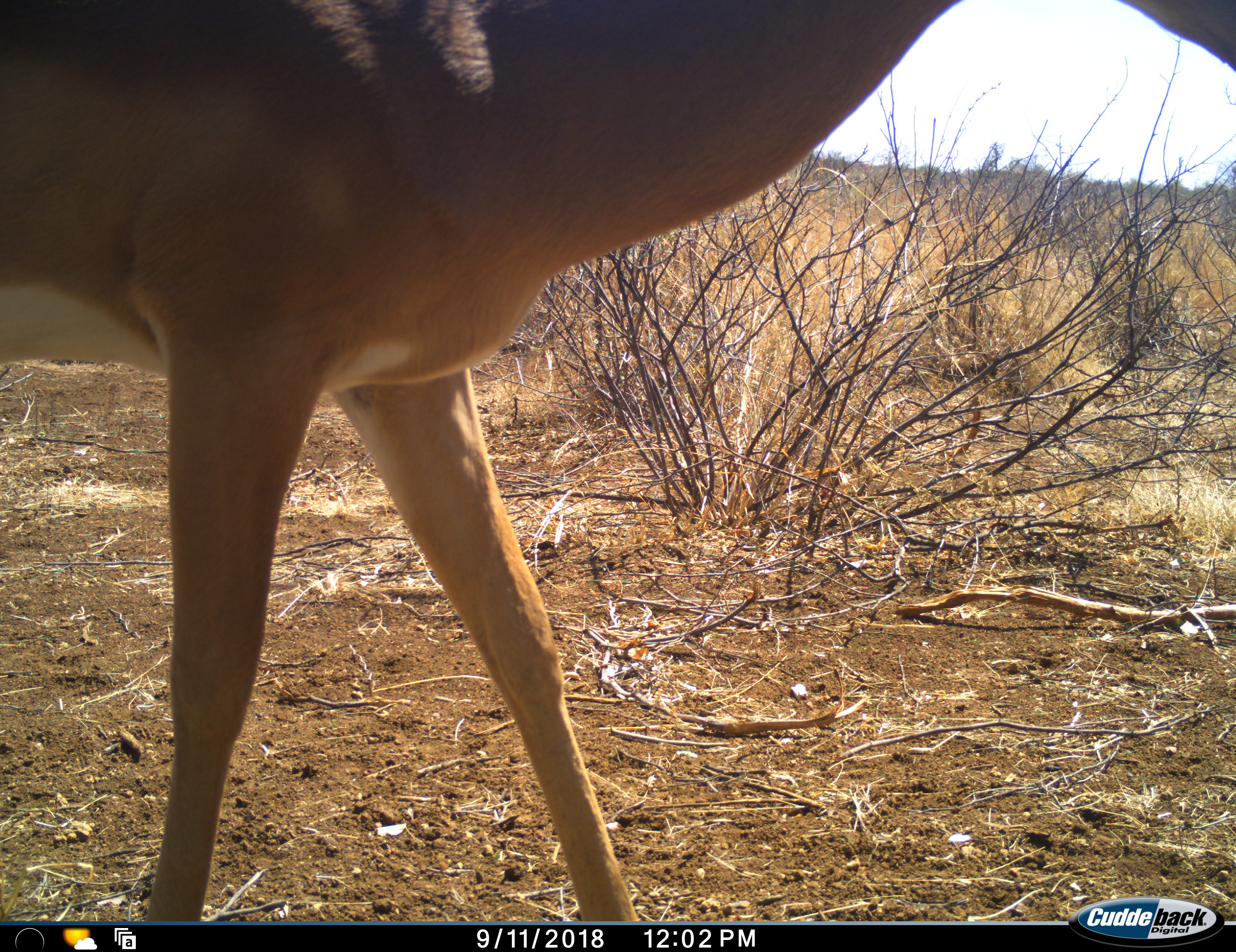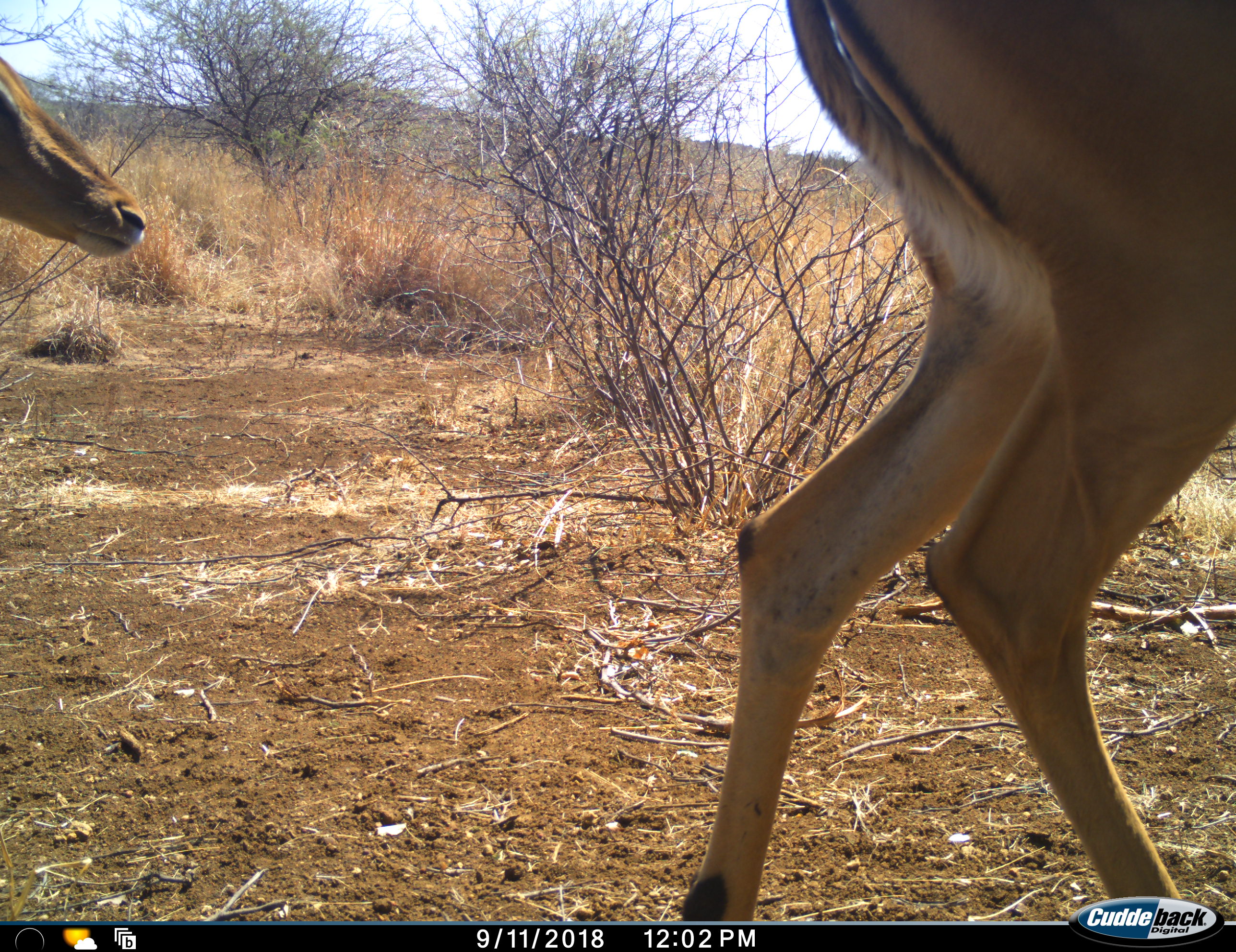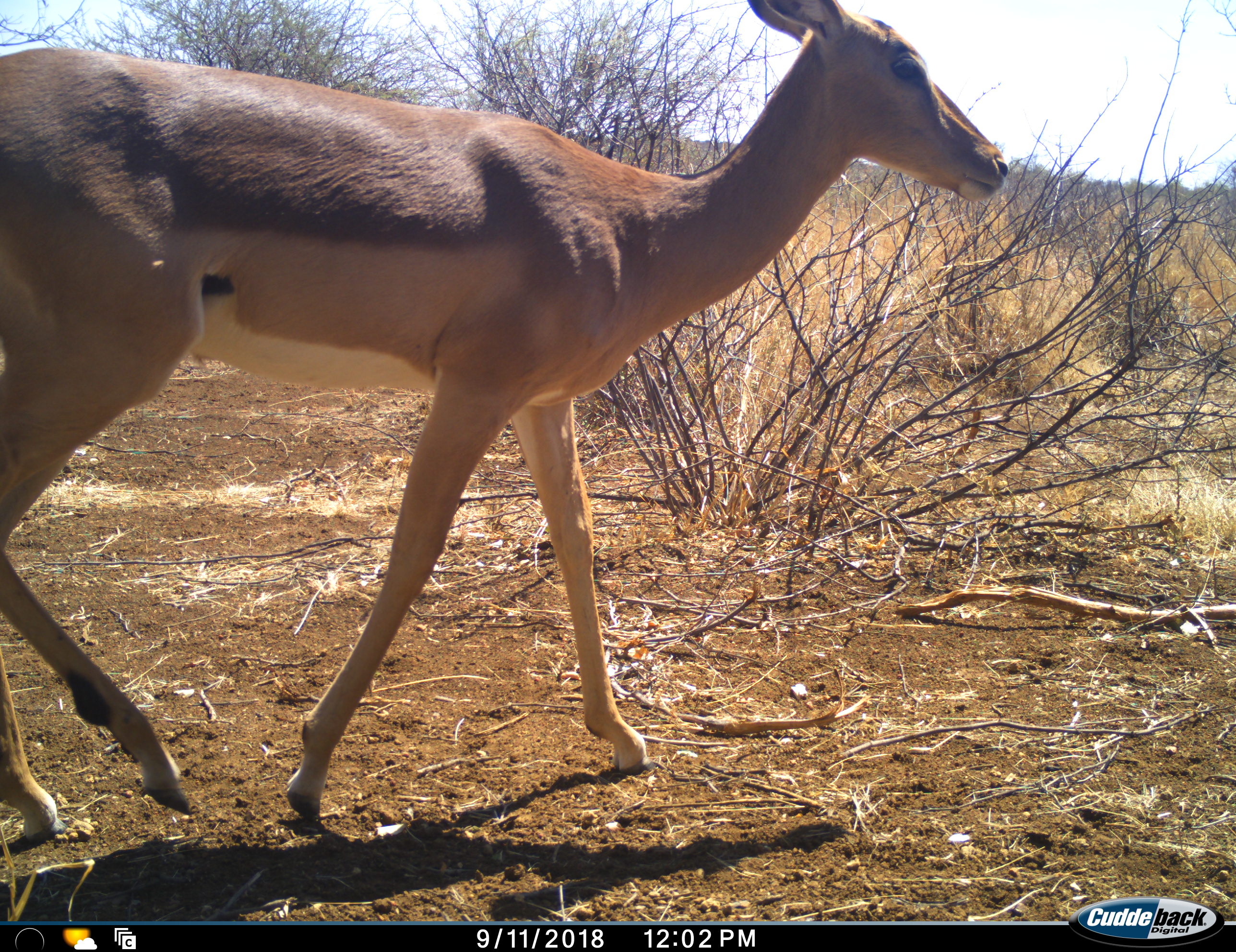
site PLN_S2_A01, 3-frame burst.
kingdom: Animalia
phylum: Chordata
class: Mammalia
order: Artiodactyla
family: Bovidae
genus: Aepyceros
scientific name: Aepyceros melampus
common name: impala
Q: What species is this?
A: Impala (Aepyceros melampus).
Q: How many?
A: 2.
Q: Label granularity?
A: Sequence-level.